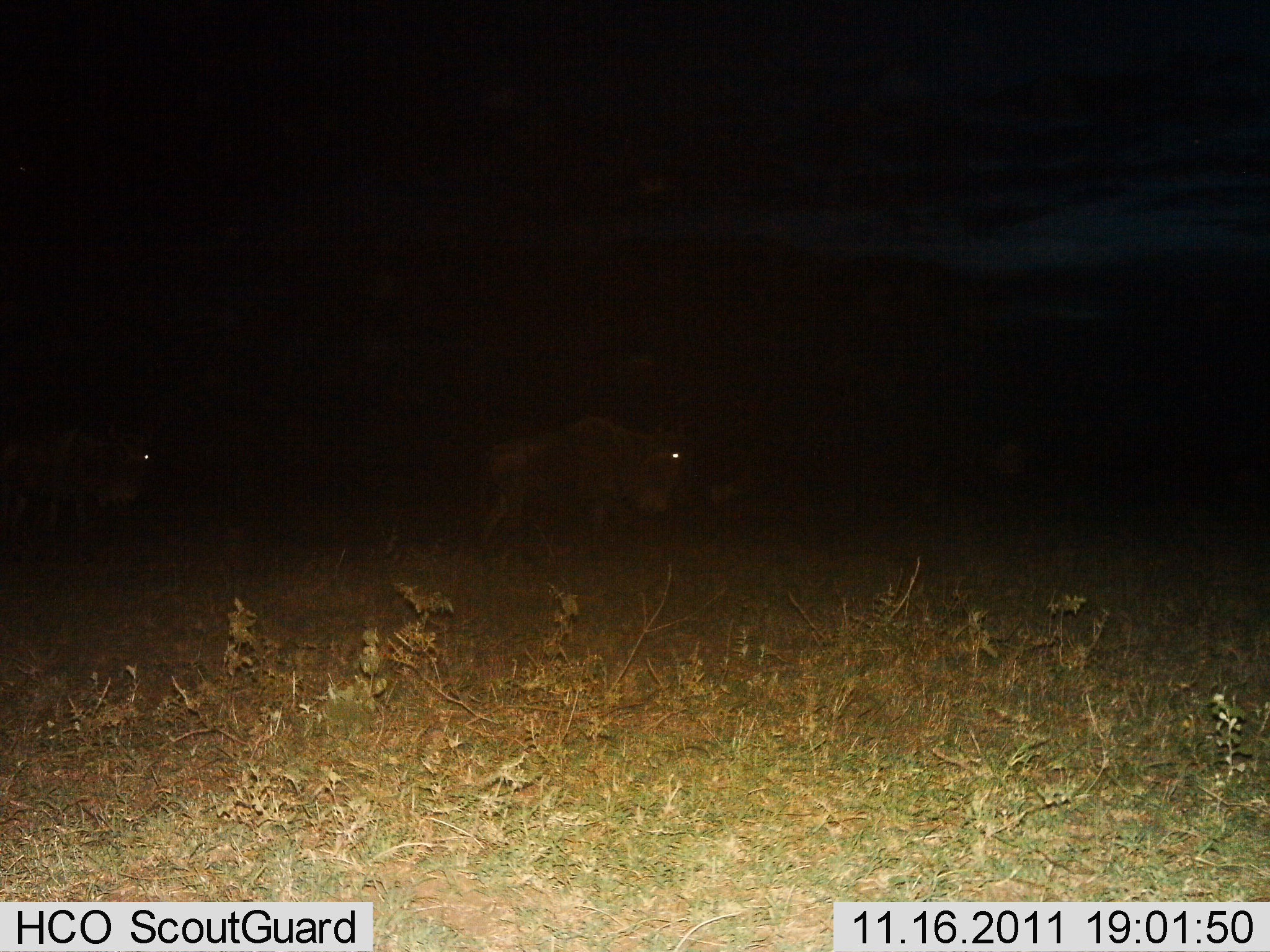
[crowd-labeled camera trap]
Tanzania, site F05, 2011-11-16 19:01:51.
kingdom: Animalia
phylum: Chordata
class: Mammalia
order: Artiodactyla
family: Bovidae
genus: Connochaetes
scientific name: Connochaetes taurinus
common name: blue wildebeest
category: wildebeest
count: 2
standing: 29%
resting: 0%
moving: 79%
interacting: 0%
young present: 0%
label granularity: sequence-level